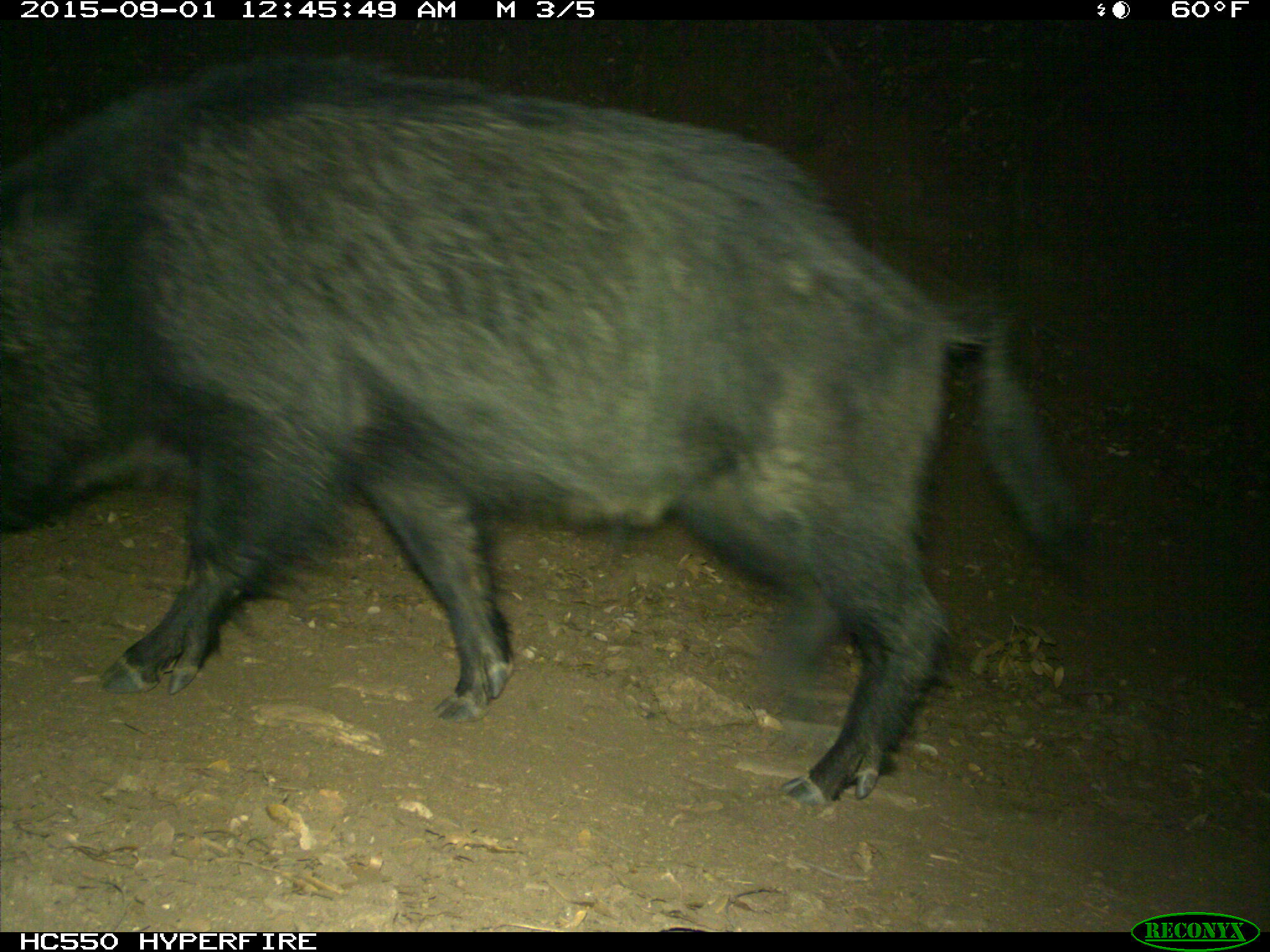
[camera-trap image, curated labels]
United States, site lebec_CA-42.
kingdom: Animalia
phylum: Chordata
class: Mammalia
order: Artiodactyla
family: Suidae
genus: Sus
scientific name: Sus scrofa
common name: wild boar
Sus scrofa (wild boar).